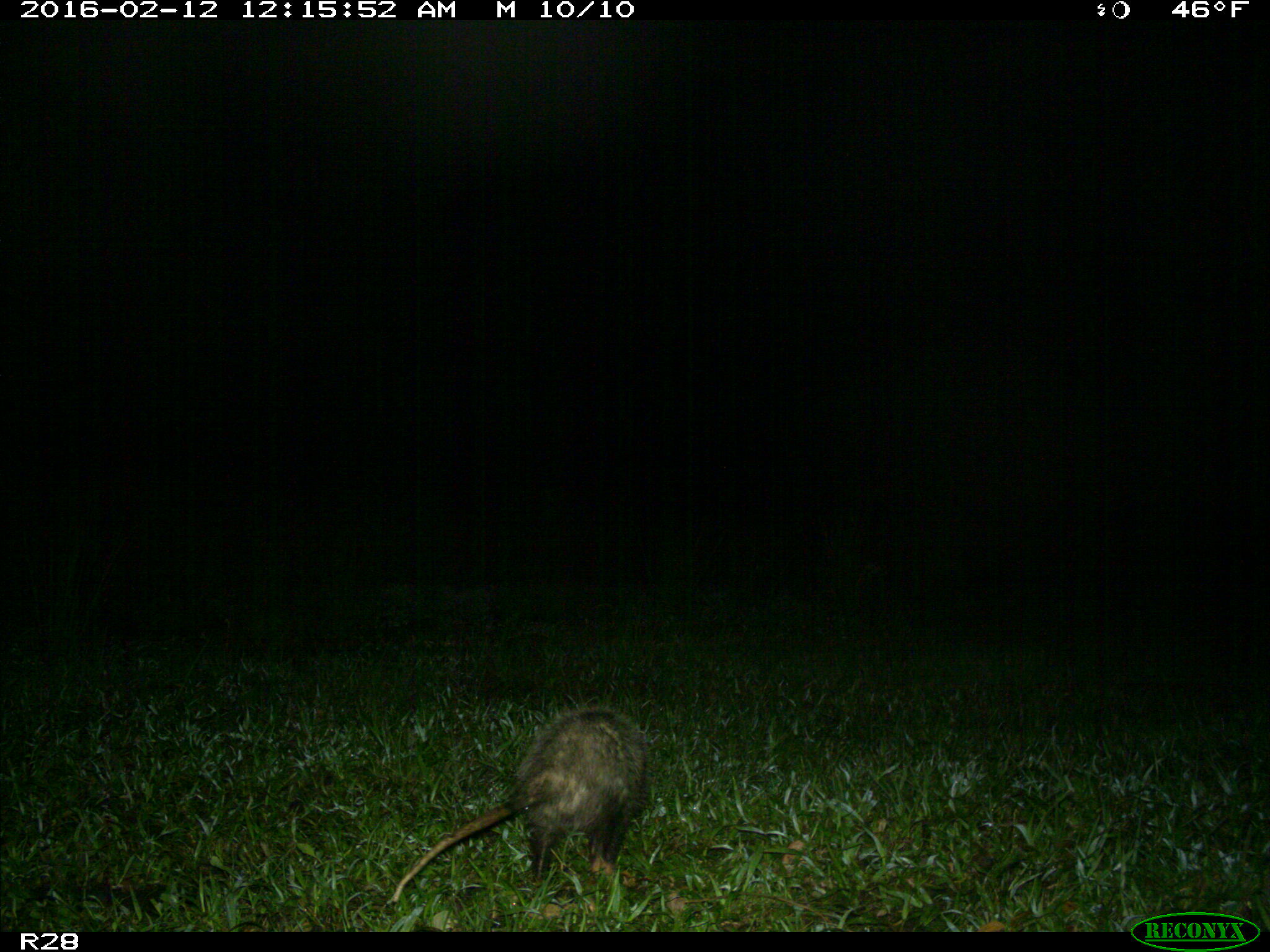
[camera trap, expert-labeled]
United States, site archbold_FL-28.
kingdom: Animalia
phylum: Chordata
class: Mammalia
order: Didelphimorphia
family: Didelphidae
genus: Didelphis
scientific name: Didelphis virginiana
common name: virginia opossum